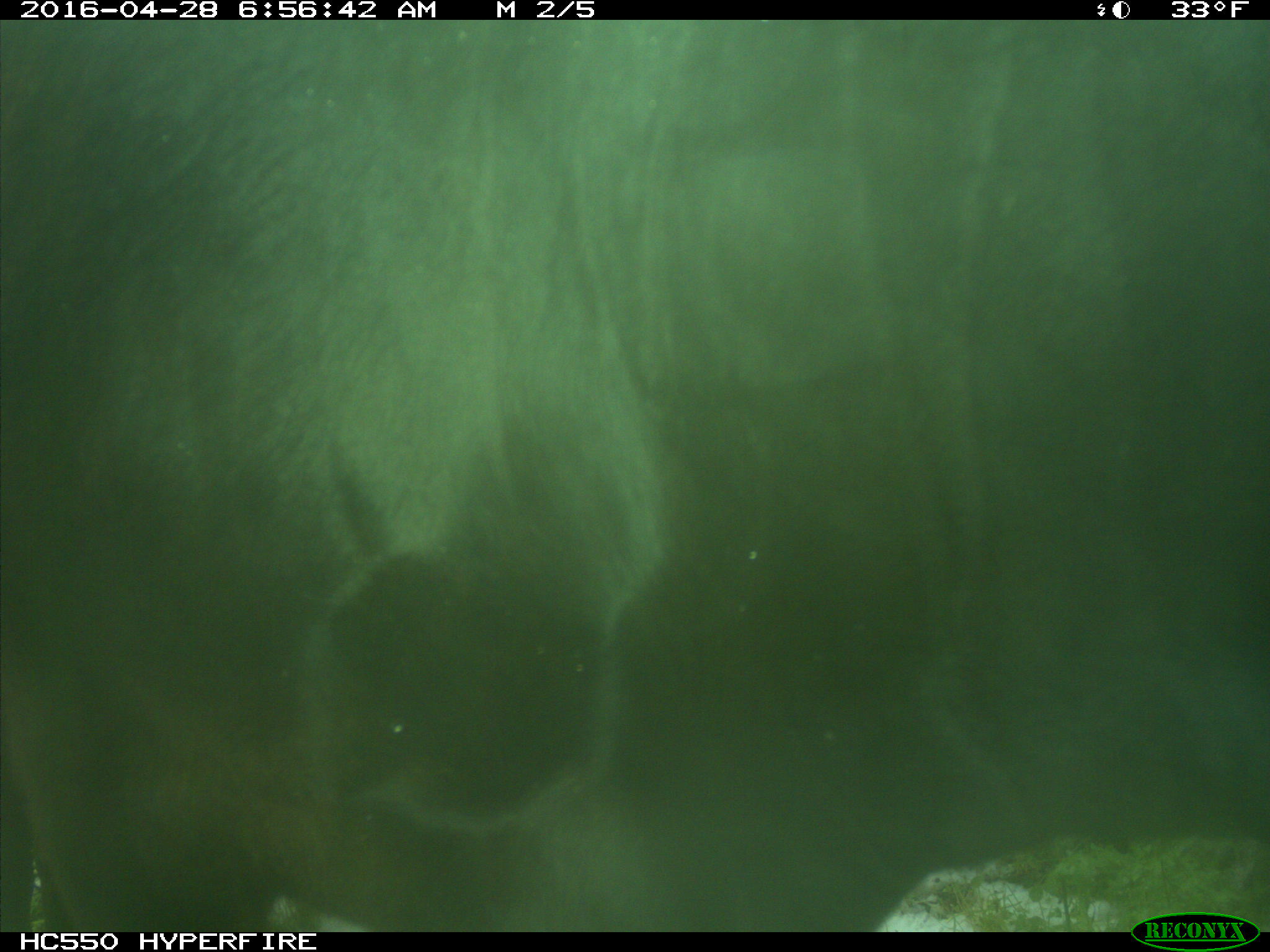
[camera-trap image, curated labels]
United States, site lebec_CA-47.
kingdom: Animalia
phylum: Chordata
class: Mammalia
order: Artiodactyla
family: Bovidae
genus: Bos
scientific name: Bos taurus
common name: domestic cow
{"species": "Bos taurus (domestic cow)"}